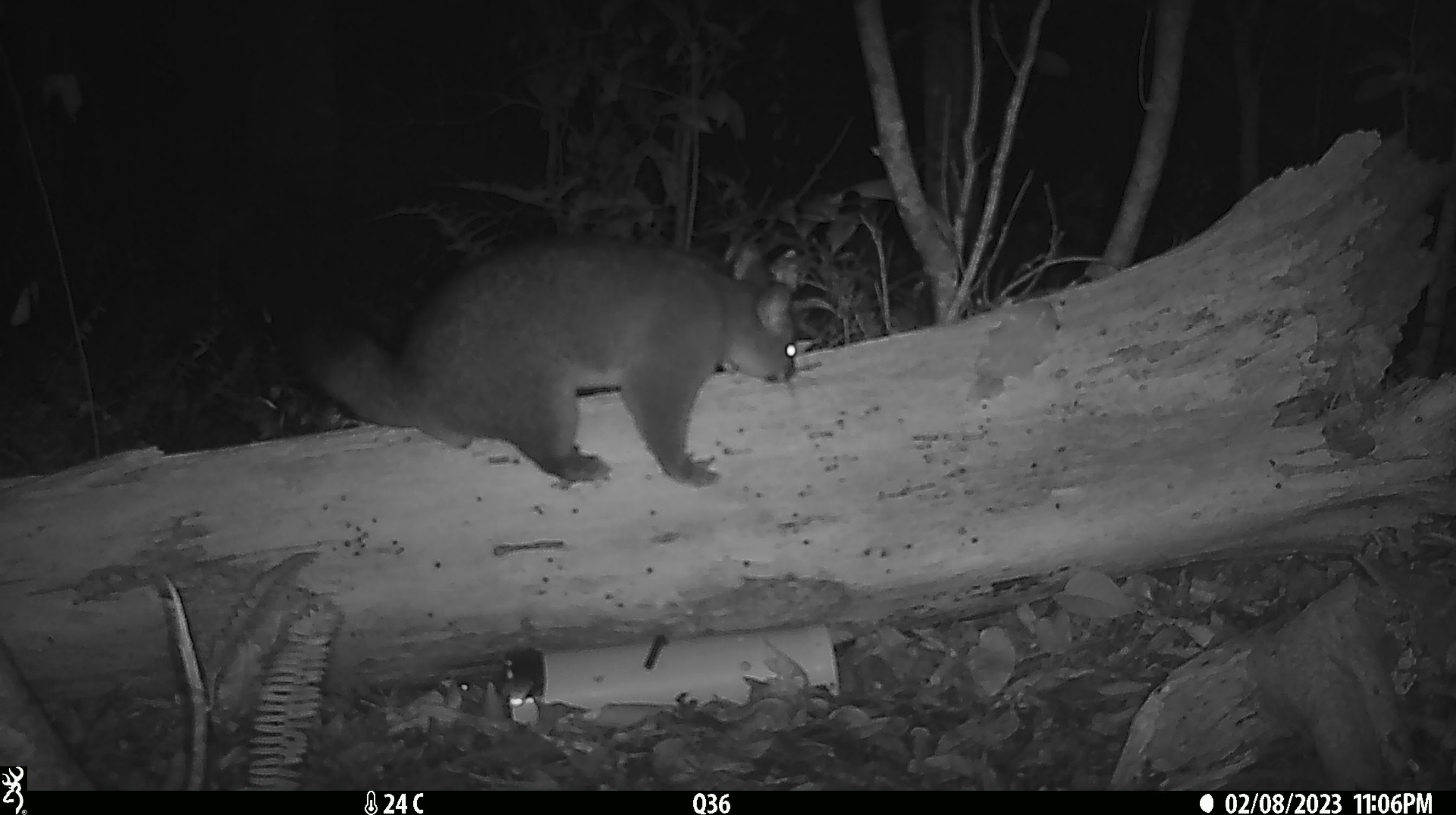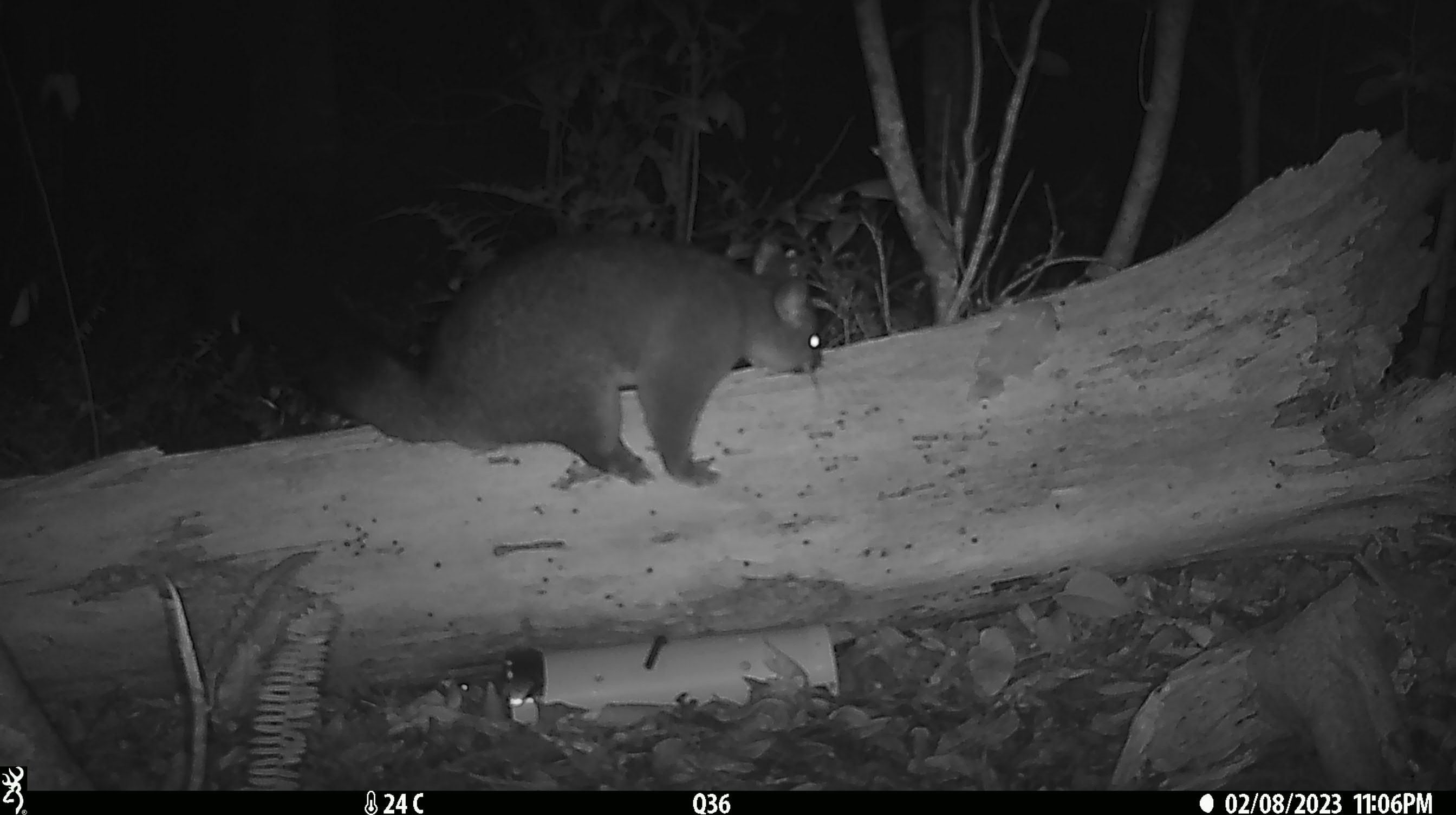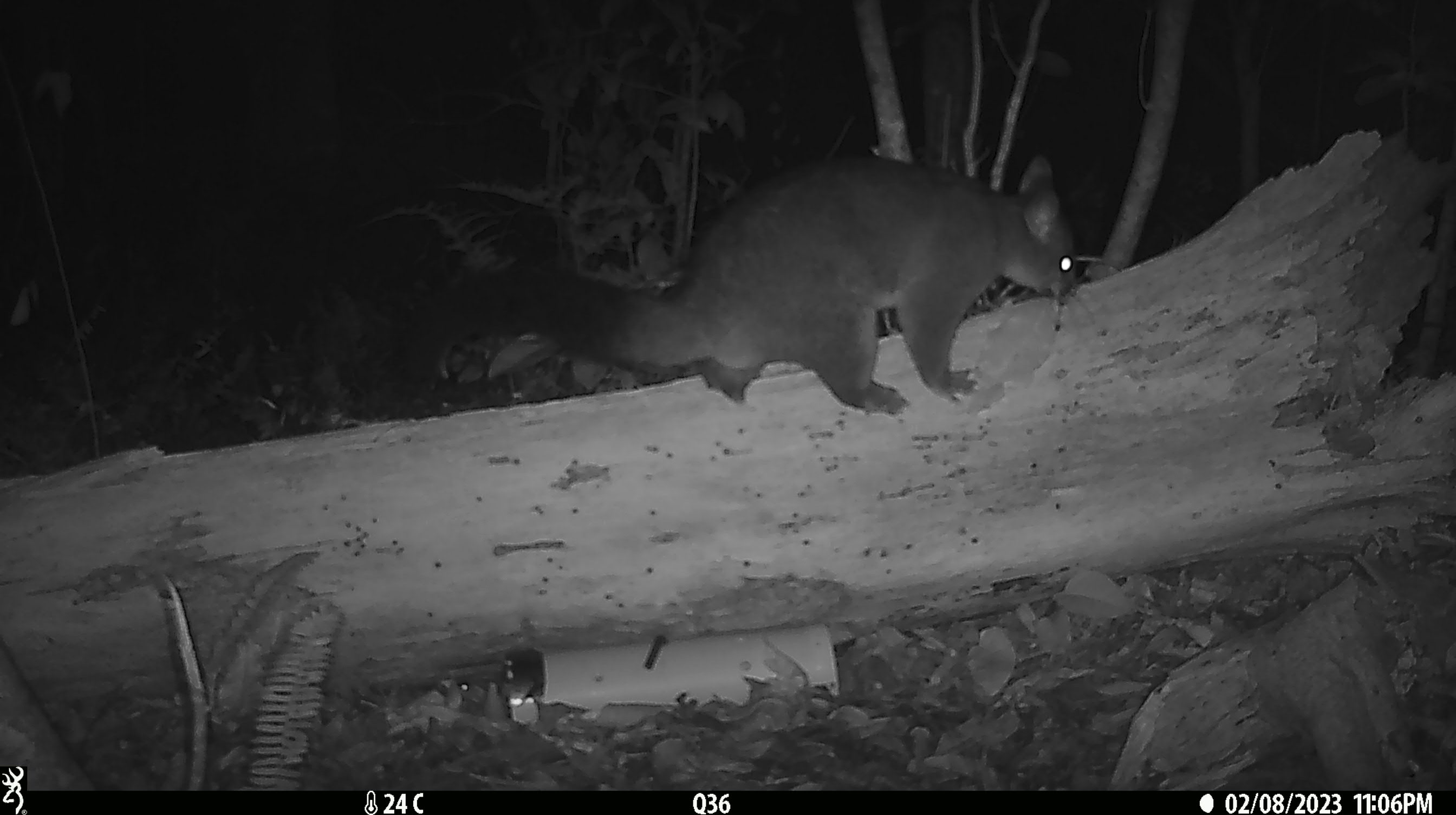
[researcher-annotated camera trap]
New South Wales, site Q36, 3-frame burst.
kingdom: Animalia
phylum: Chordata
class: Mammalia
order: Diprotodontia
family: Phalangeridae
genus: Trichosurus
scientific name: Trichosurus vulpecula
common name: common brushtail possum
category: possum